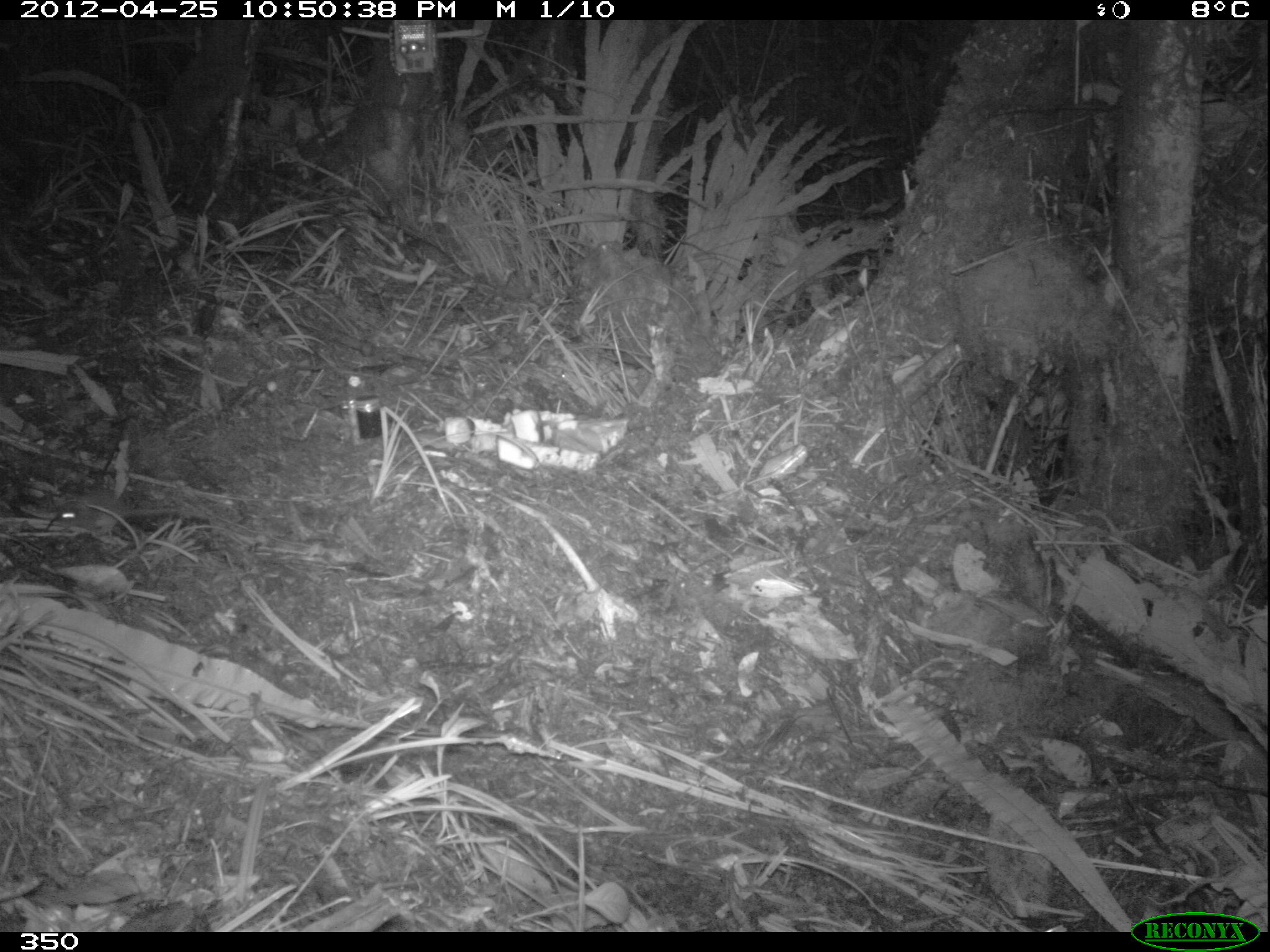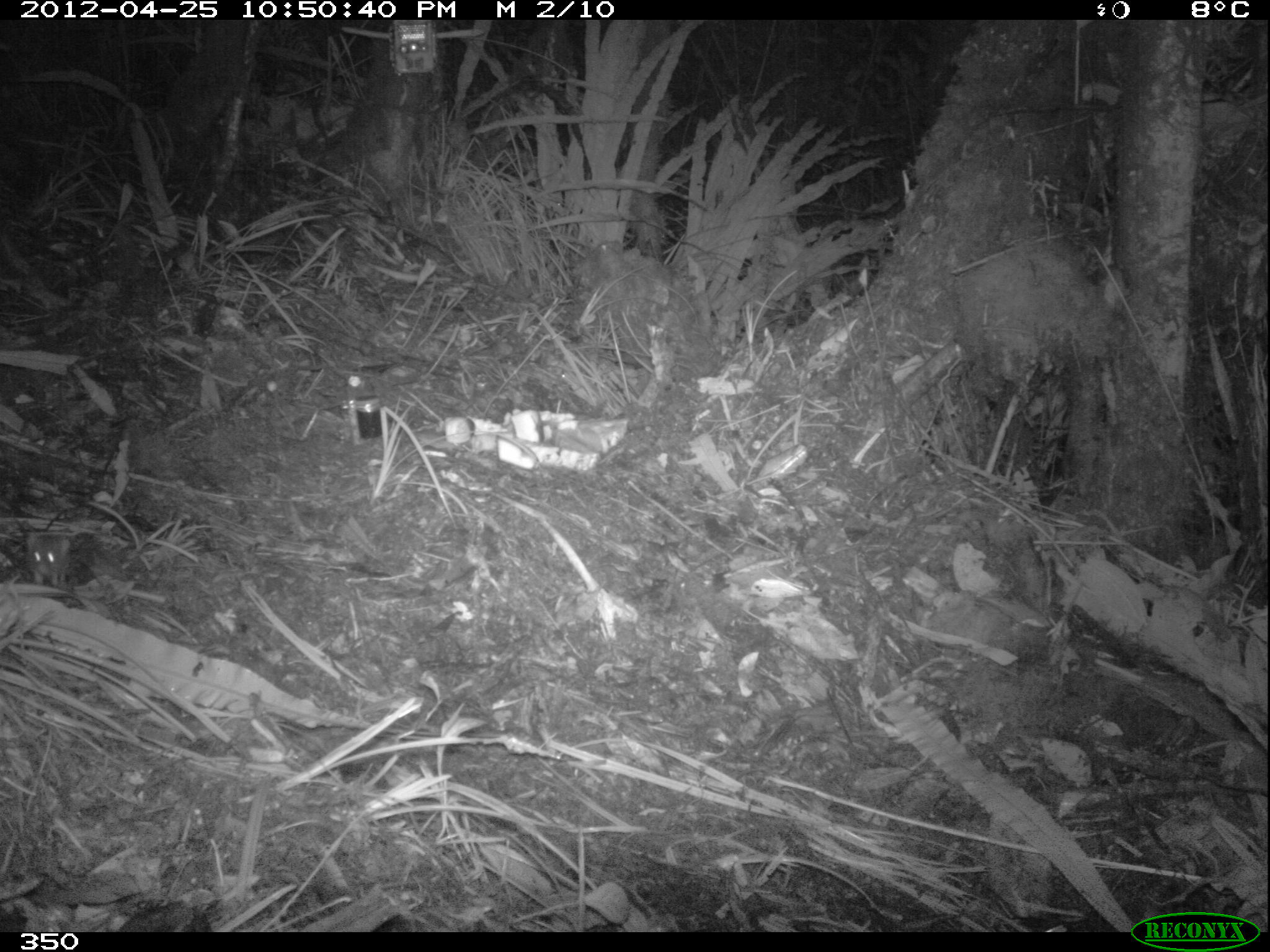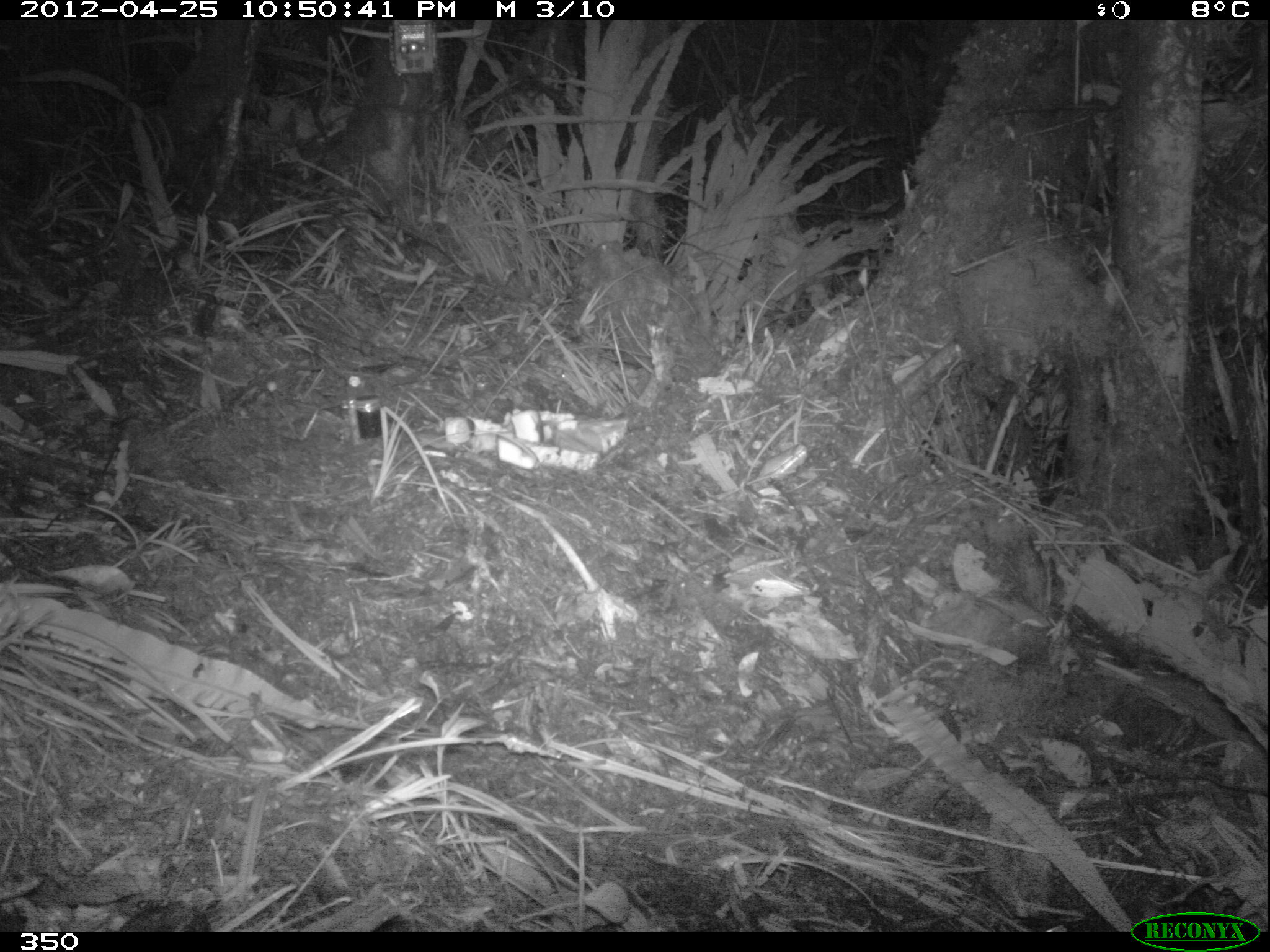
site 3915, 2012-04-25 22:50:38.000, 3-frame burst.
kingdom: Animalia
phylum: Chordata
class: Mammalia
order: Rodentia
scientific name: Rodentia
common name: rodents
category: unknown rodent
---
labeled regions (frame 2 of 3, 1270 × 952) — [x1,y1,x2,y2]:
unknown rodent: [25,529,73,587]